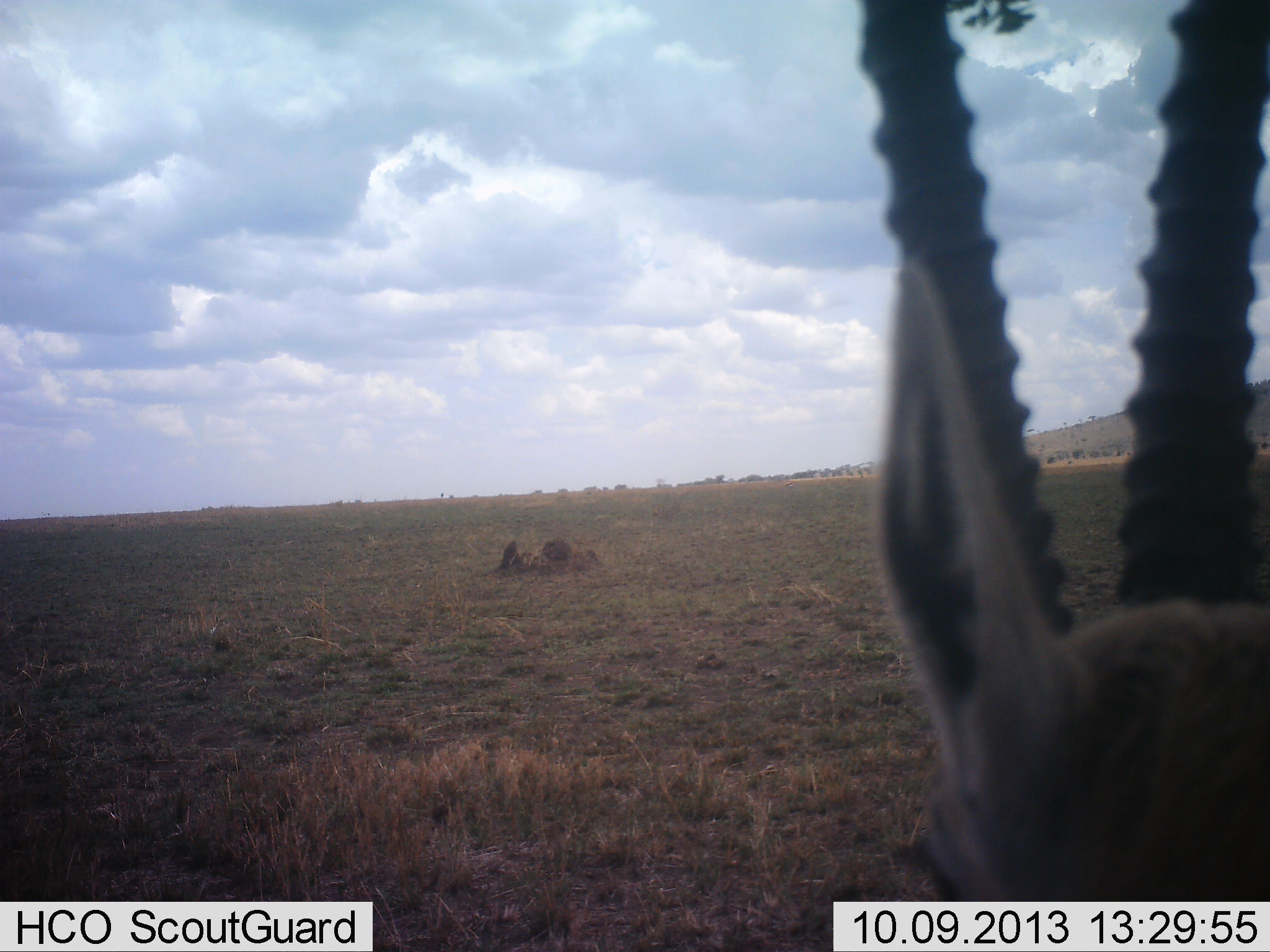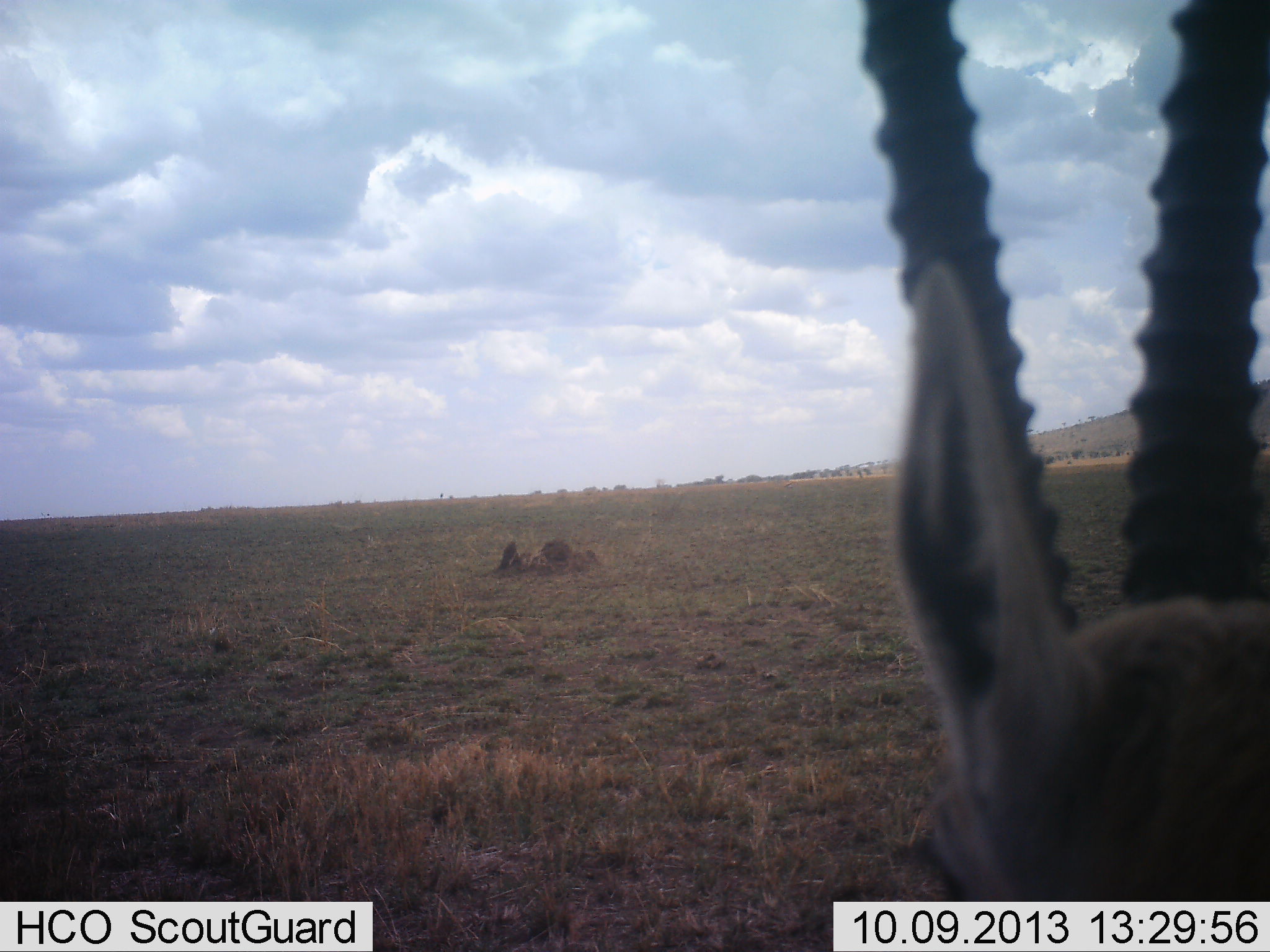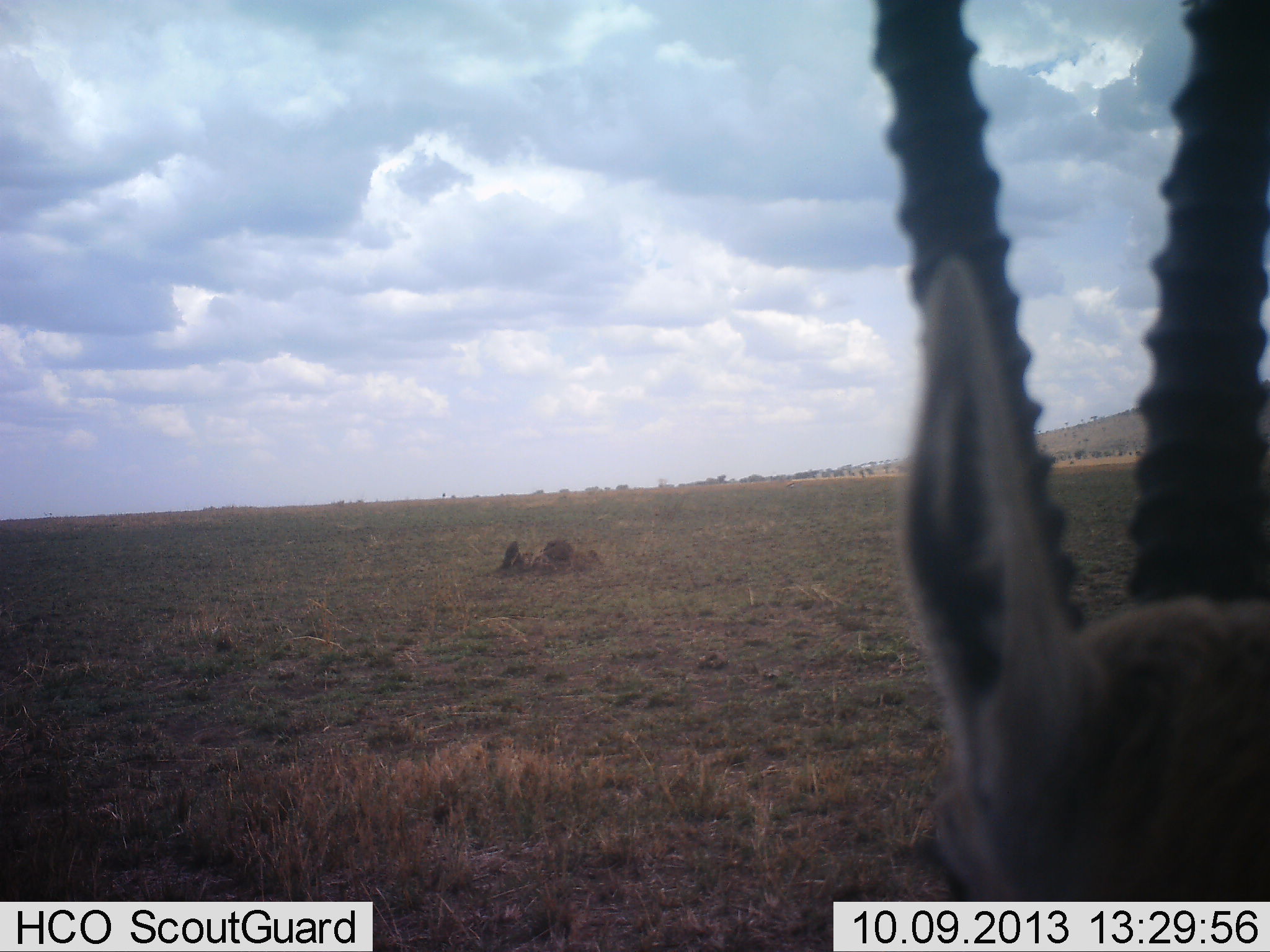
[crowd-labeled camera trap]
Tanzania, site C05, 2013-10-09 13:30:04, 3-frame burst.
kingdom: Animalia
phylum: Chordata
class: Mammalia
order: Artiodactyla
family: Bovidae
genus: Eudorcas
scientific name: Eudorcas thomsonii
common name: thomson's gazelle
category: gazellethomsons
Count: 1.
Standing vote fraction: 90%.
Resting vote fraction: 10%.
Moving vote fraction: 0%.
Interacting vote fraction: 0%.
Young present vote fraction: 0%.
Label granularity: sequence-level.